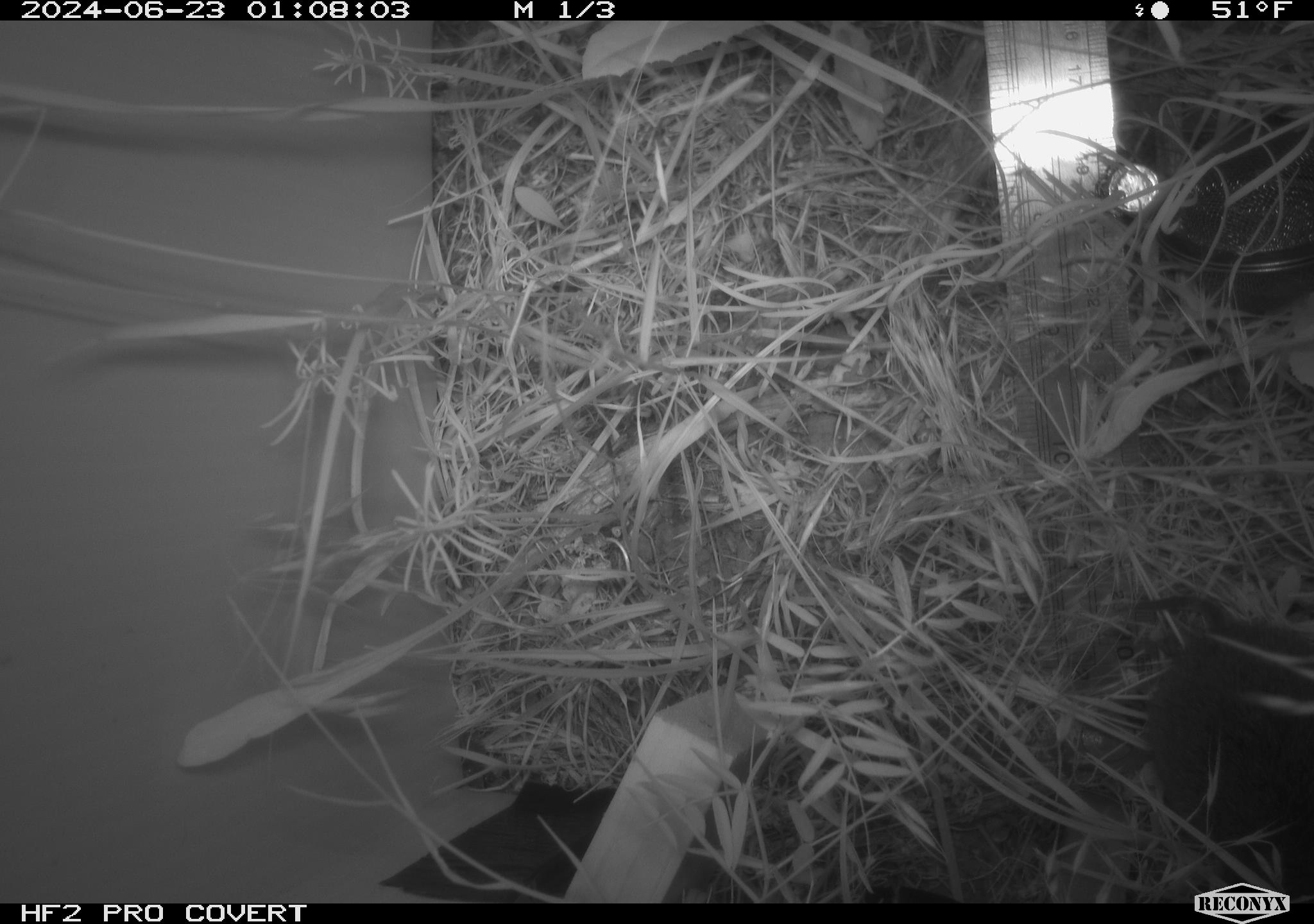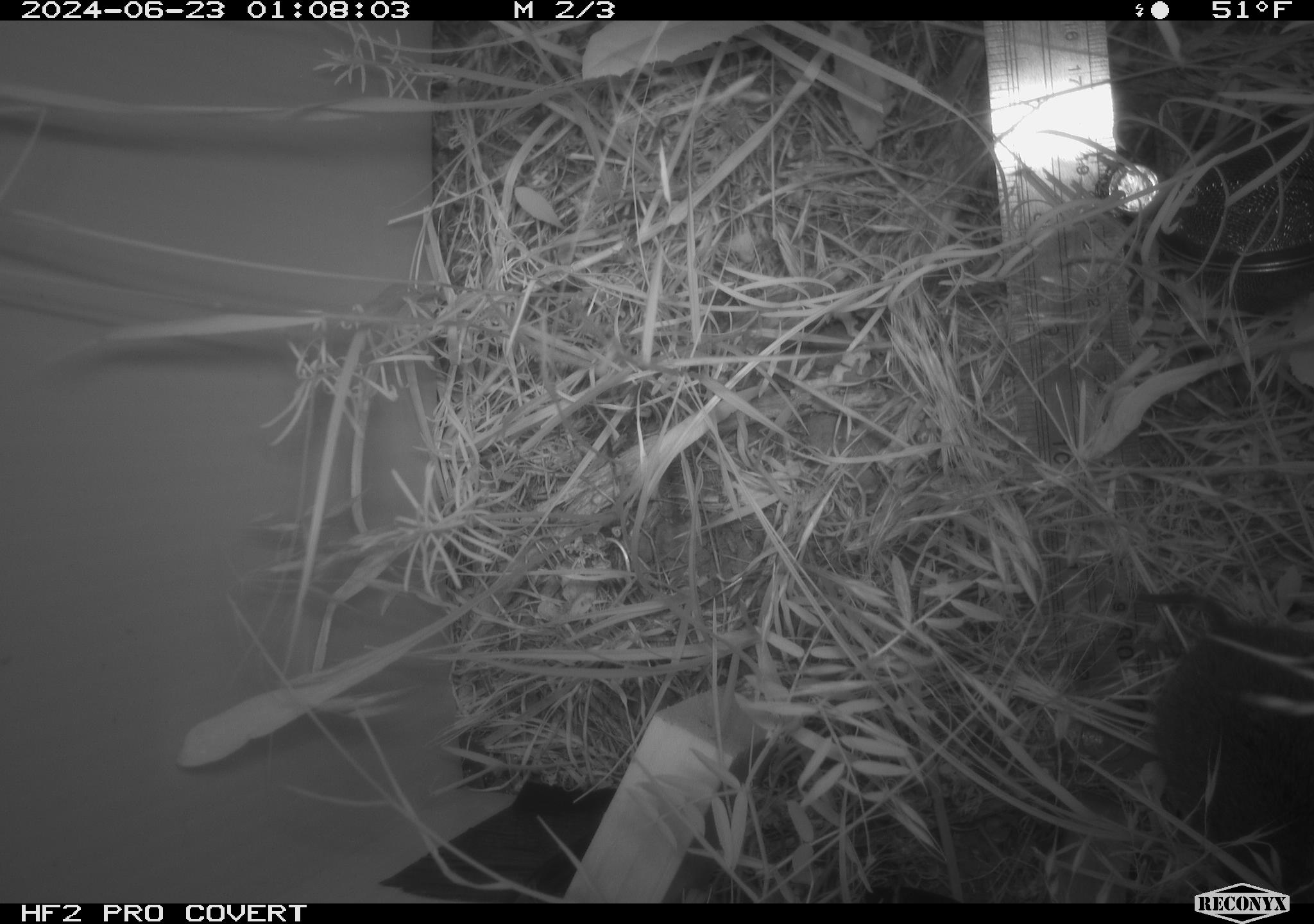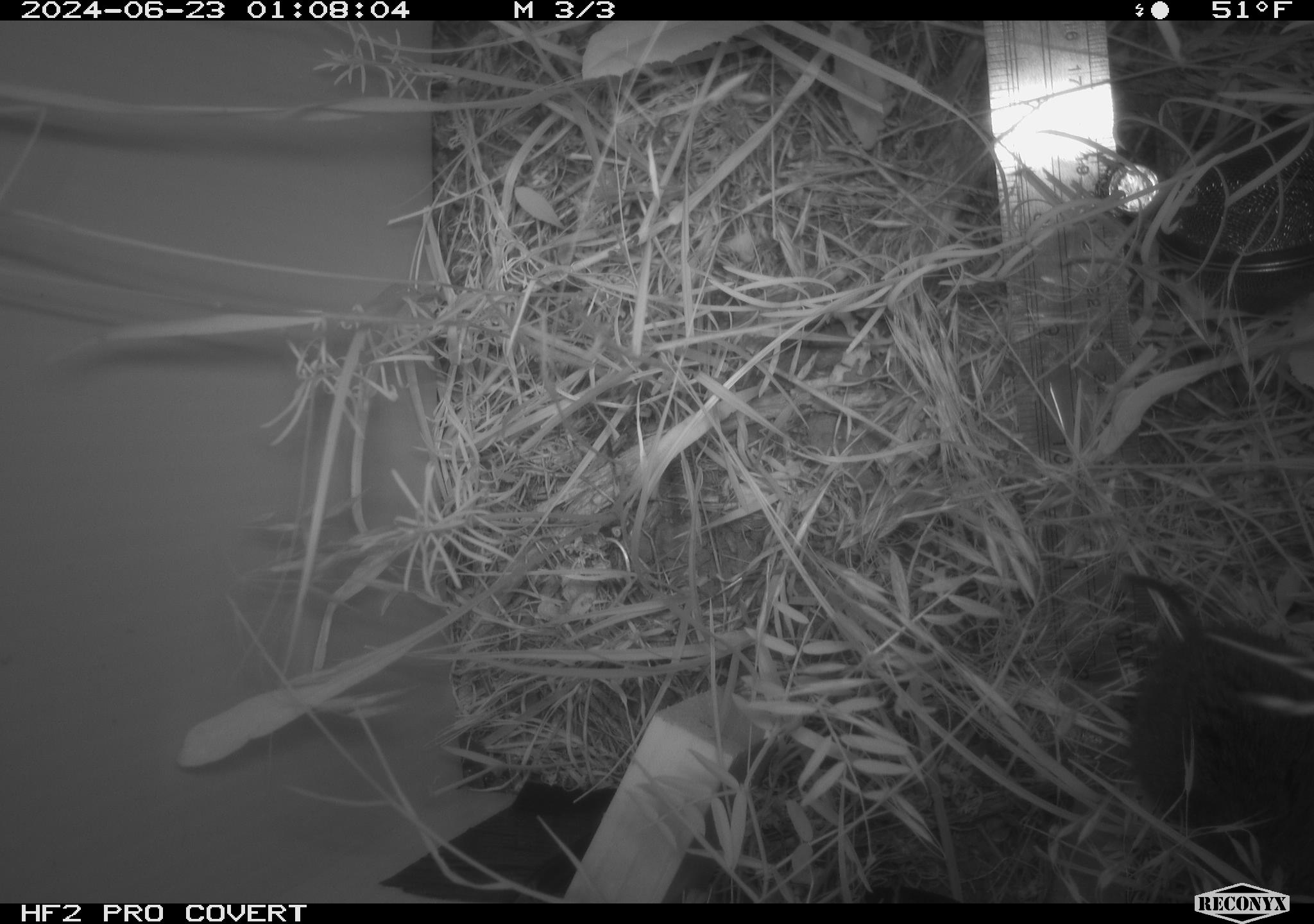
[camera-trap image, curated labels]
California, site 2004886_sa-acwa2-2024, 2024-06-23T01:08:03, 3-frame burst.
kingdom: Animalia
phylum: Chordata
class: Mammalia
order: Rodentia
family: Cricetidae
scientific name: Cricetidae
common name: hamsters, voles, lemmings, and allies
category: cricetidae family